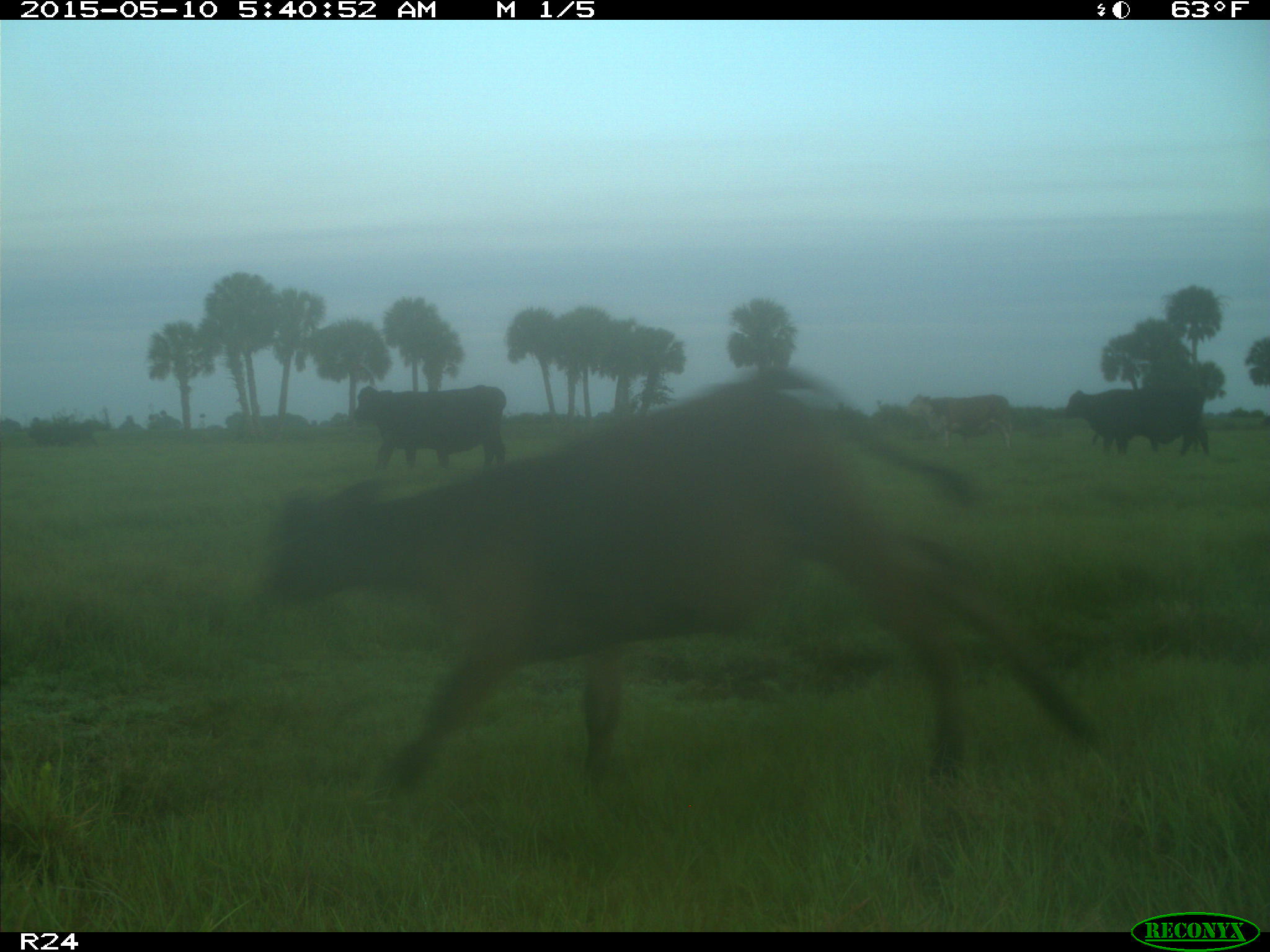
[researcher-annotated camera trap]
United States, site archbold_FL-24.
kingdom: Animalia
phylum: Chordata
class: Mammalia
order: Artiodactyla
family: Bovidae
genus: Bos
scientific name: Bos taurus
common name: domestic cow